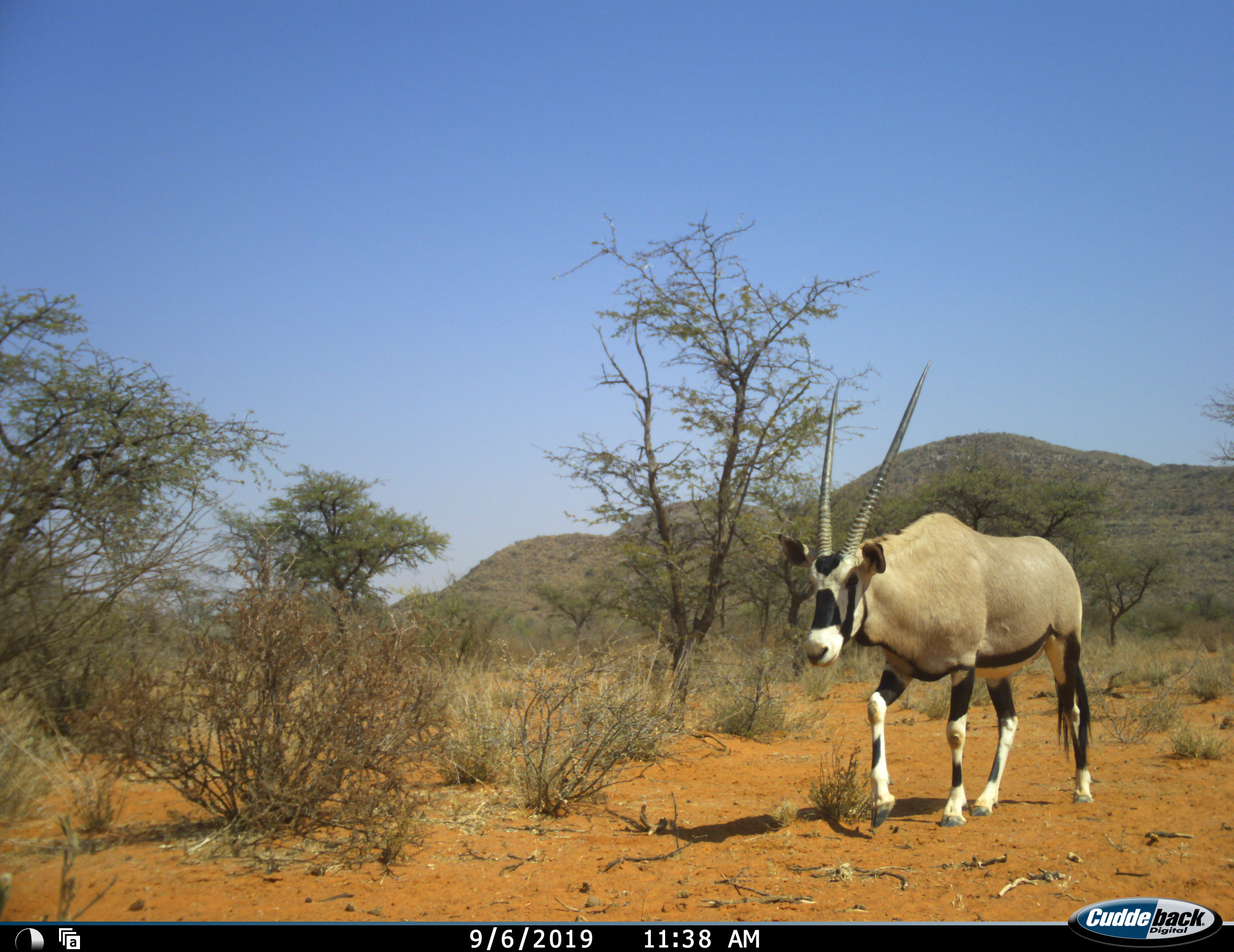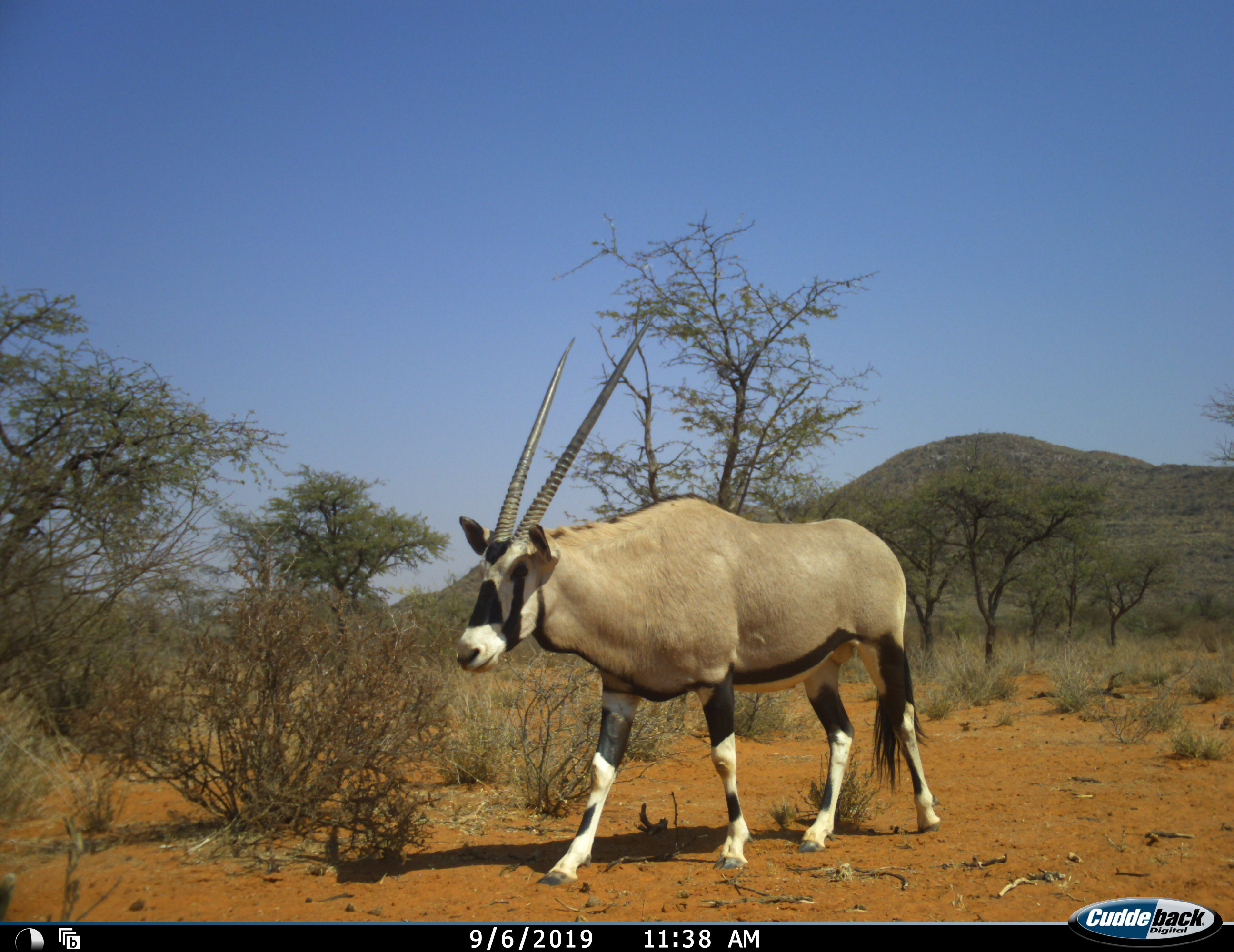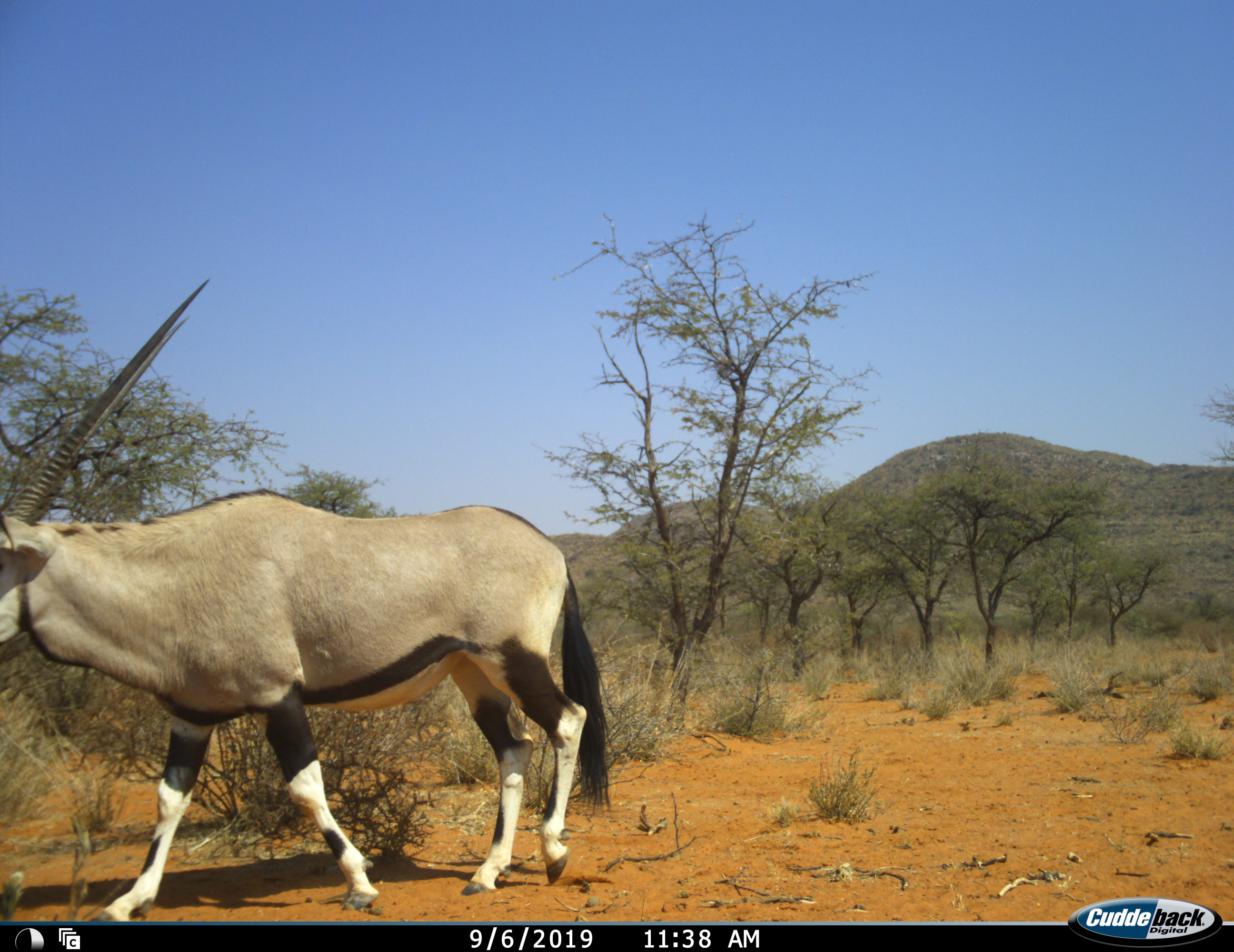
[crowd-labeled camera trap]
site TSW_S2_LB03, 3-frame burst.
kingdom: Animalia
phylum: Chordata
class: Mammalia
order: Artiodactyla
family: Bovidae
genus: Oryx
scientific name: Oryx gazella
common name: gemsbok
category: oryx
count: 1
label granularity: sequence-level